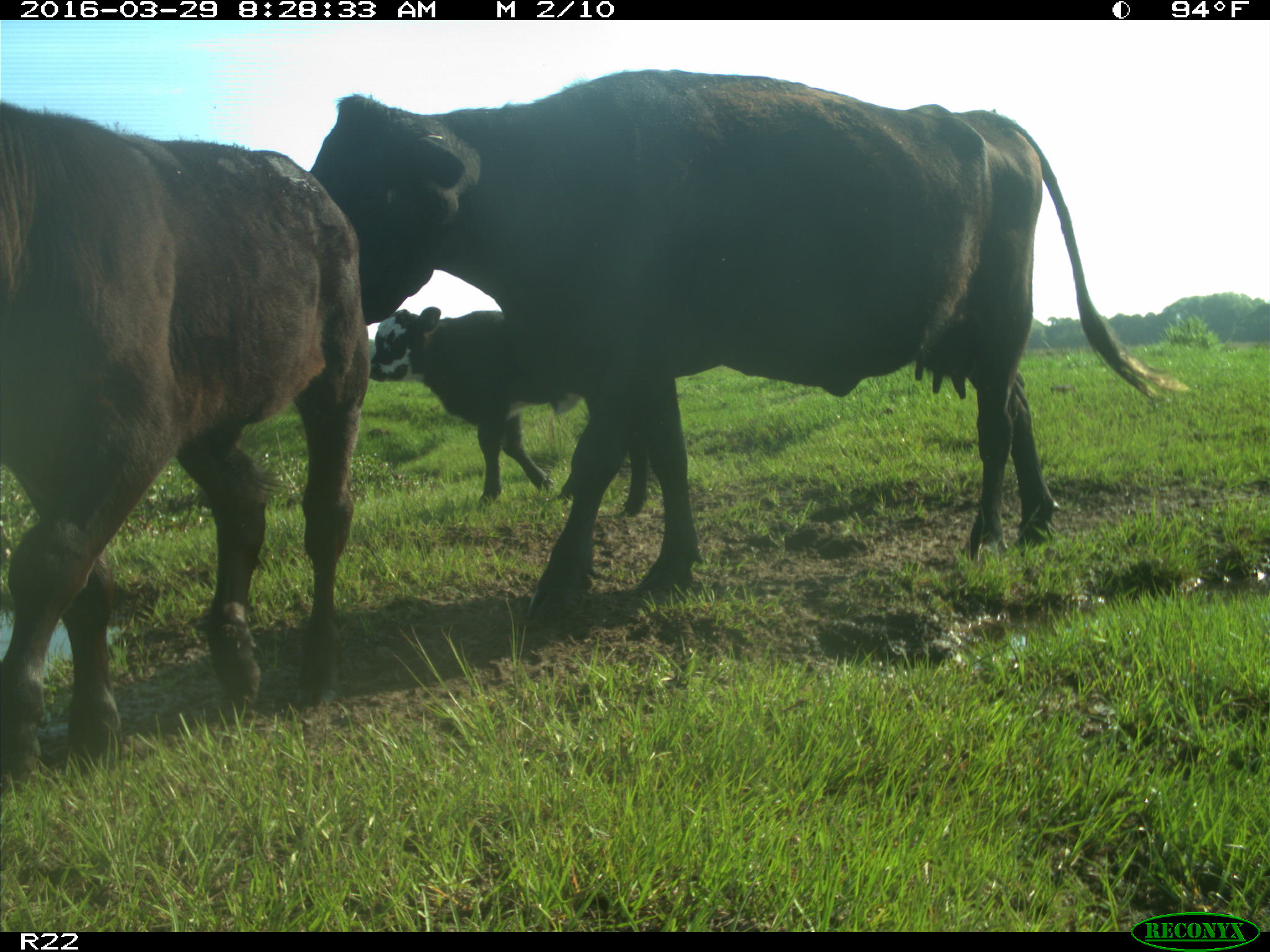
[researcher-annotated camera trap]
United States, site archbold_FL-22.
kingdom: Animalia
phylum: Chordata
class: Mammalia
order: Artiodactyla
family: Bovidae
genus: Bos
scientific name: Bos taurus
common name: domestic cow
Bos taurus (domestic cow).